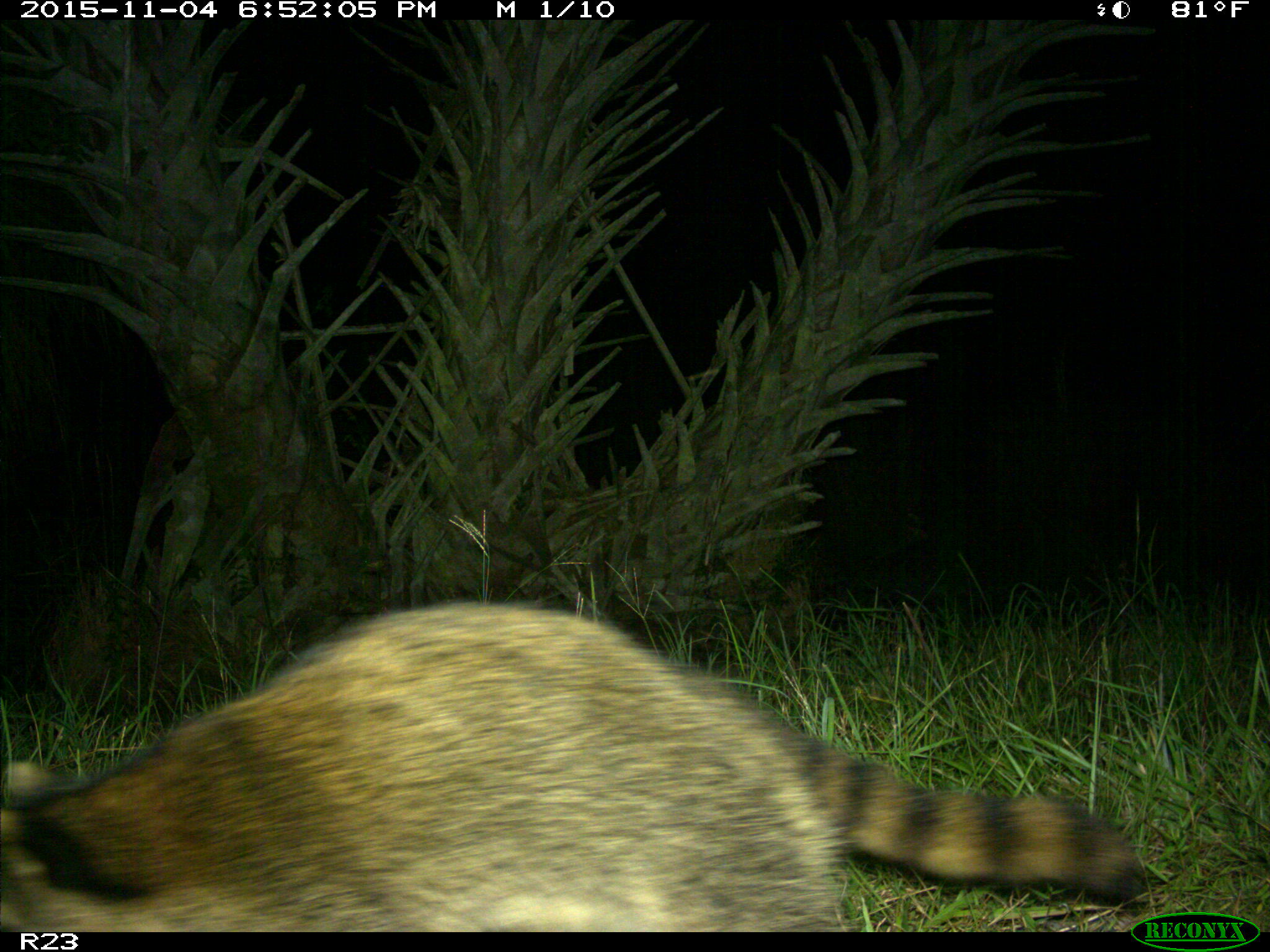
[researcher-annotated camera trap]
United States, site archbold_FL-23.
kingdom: Animalia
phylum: Chordata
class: Mammalia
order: Carnivora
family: Procyonidae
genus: Procyon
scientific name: Procyon lotor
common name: common raccoon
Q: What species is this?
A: Procyon lotor (common raccoon).